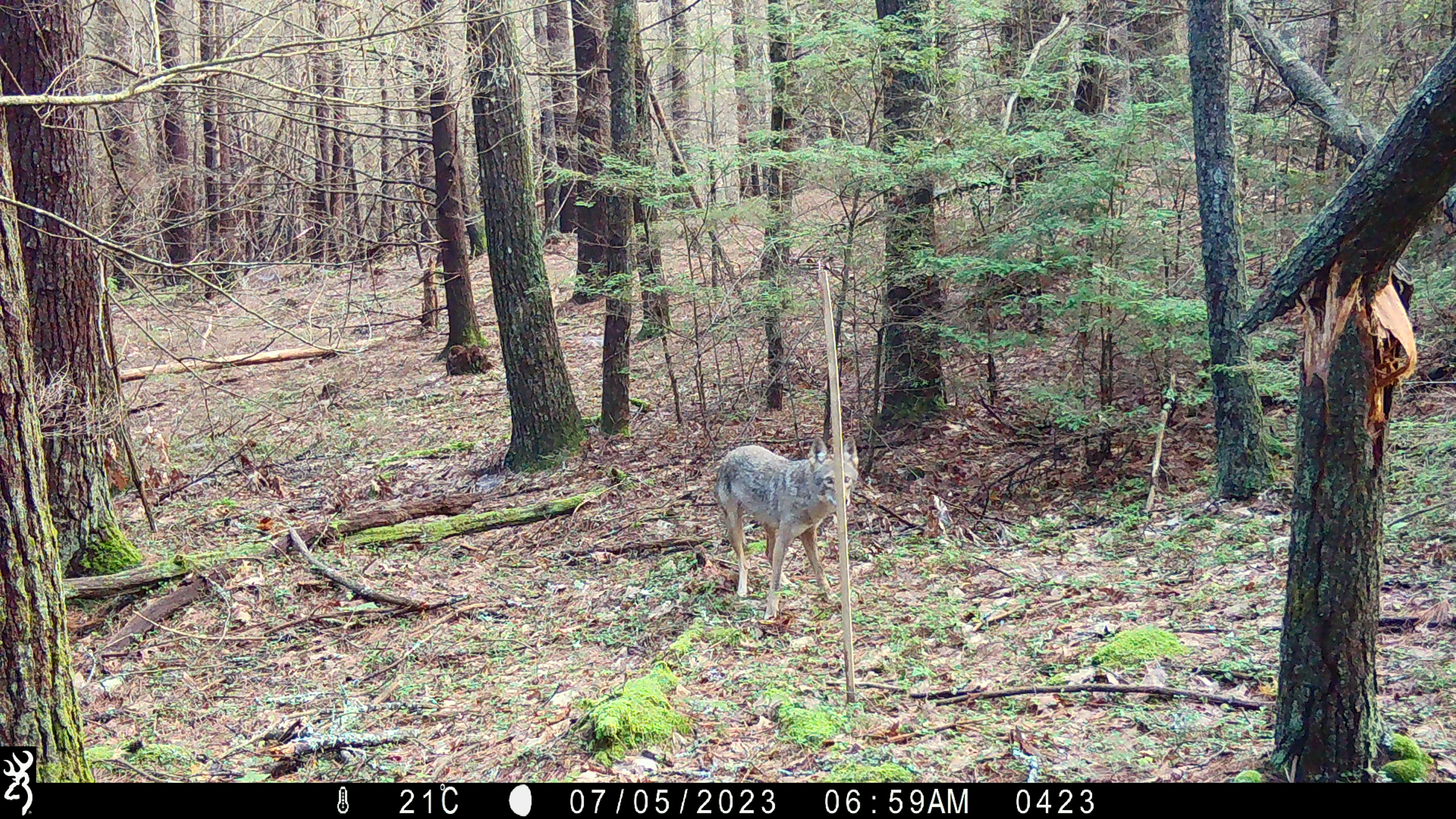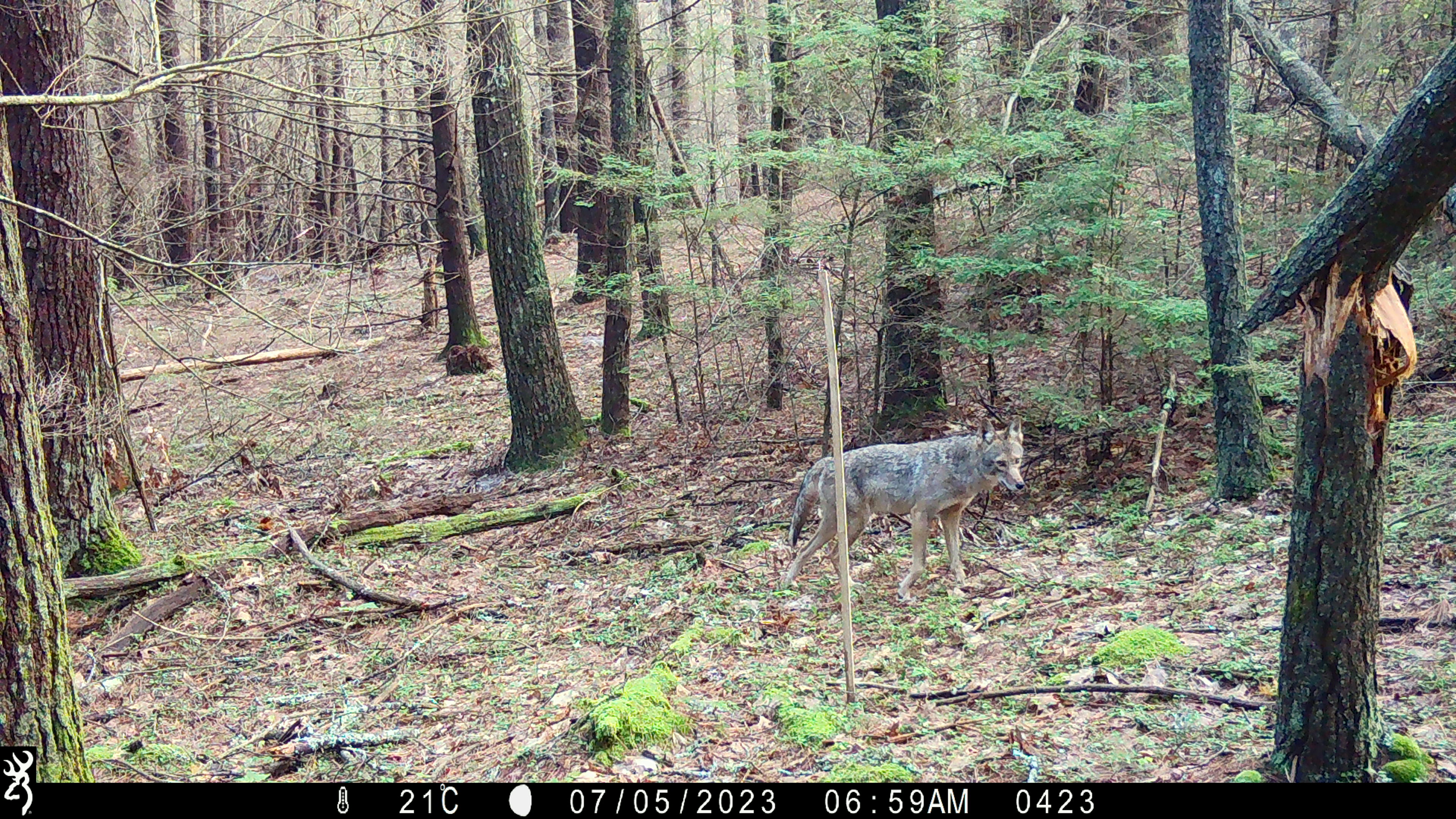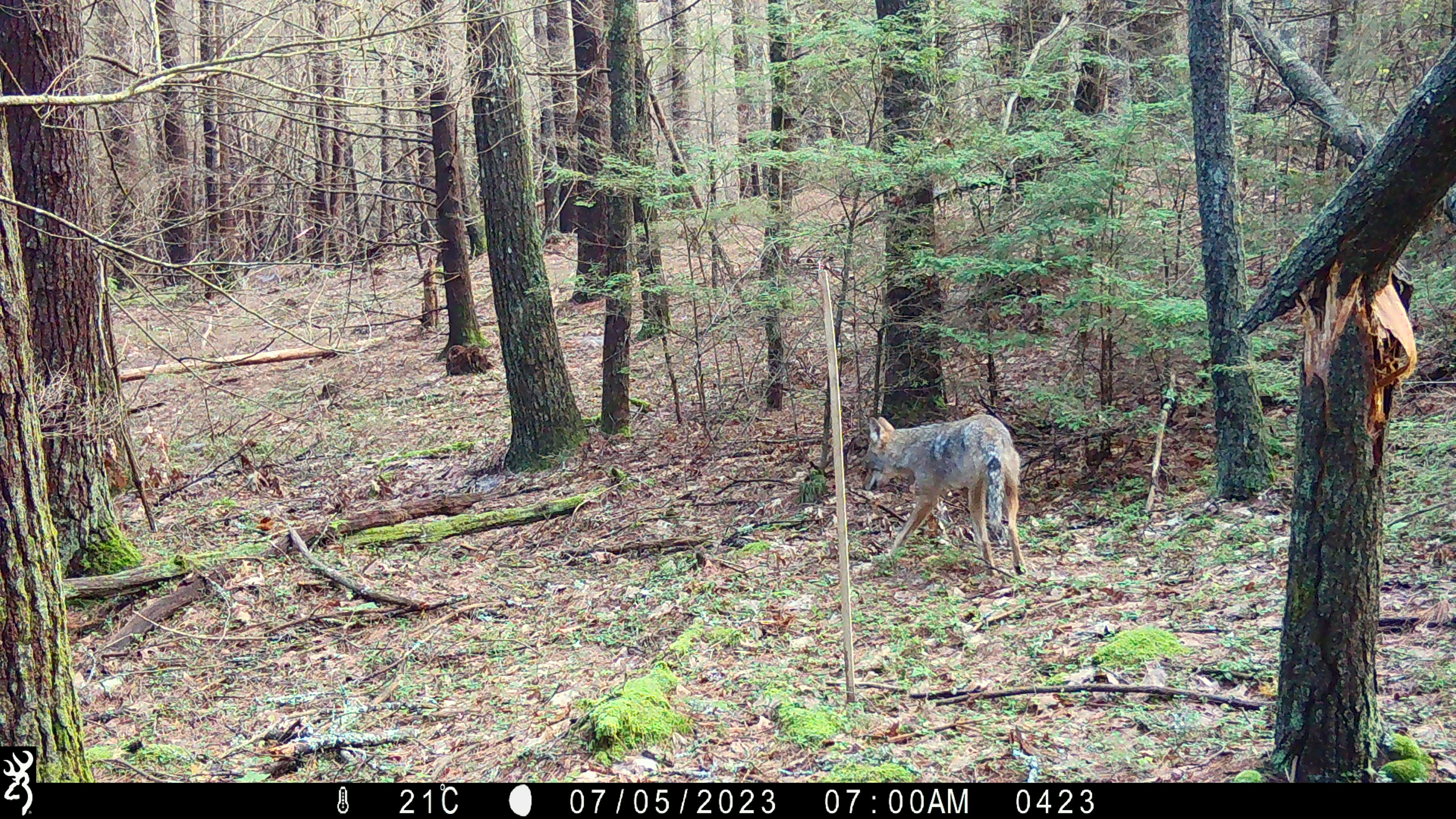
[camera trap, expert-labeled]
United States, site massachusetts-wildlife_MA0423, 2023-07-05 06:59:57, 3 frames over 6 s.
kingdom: Animalia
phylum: Chordata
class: Mammalia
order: Carnivora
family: Canidae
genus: Canis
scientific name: Canis latrans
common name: coyote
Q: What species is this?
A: Coyote (Canis latrans).